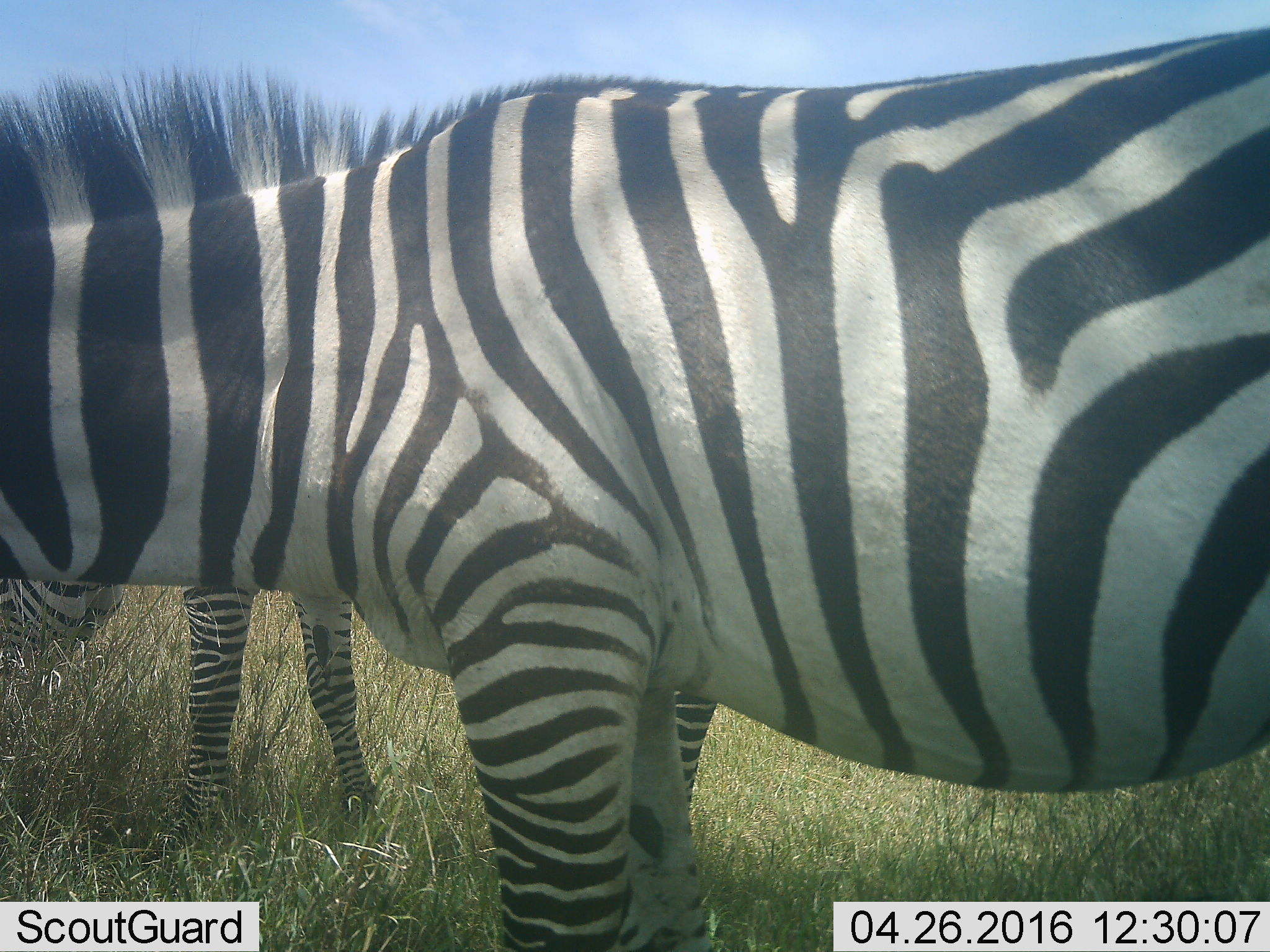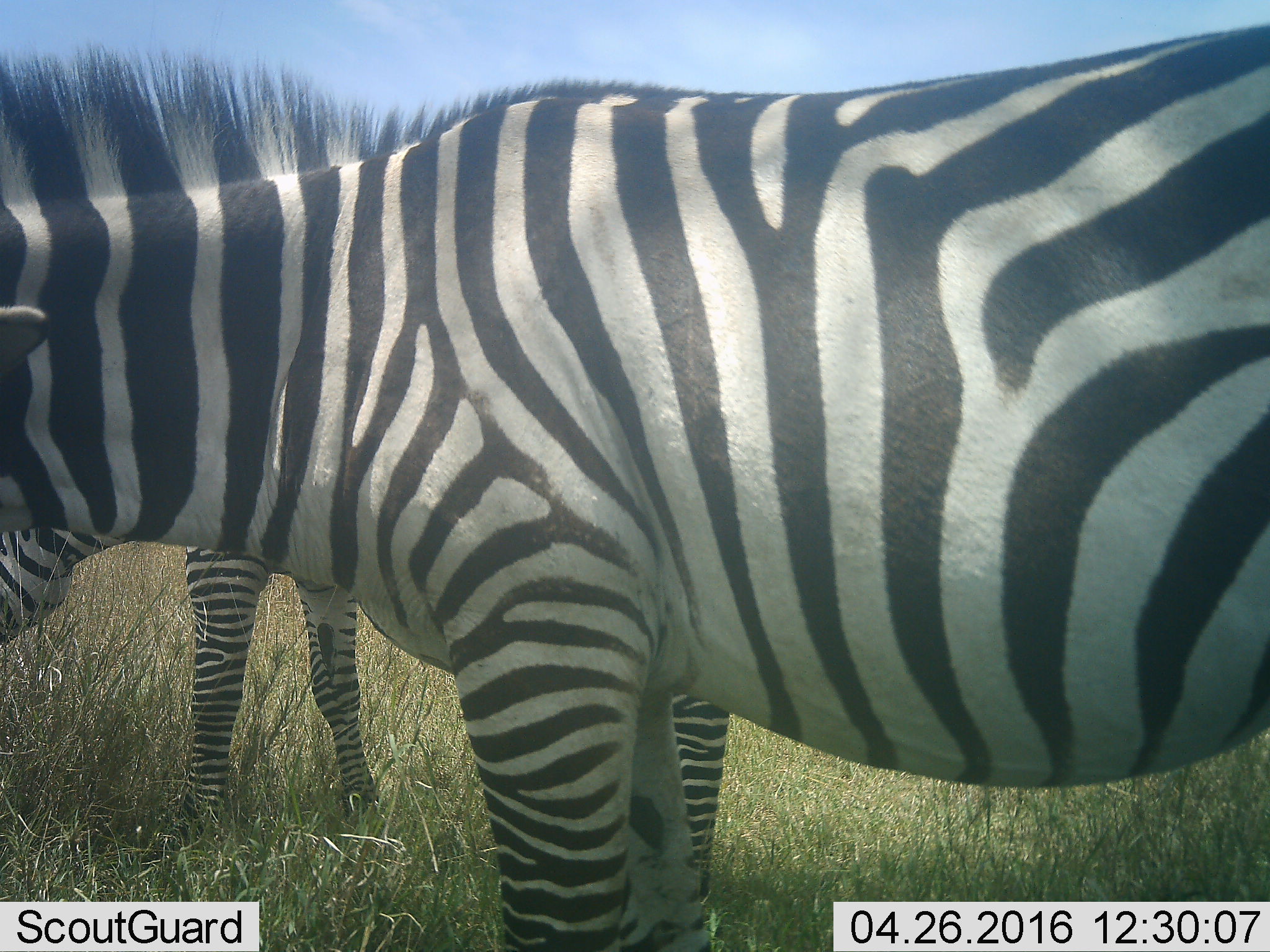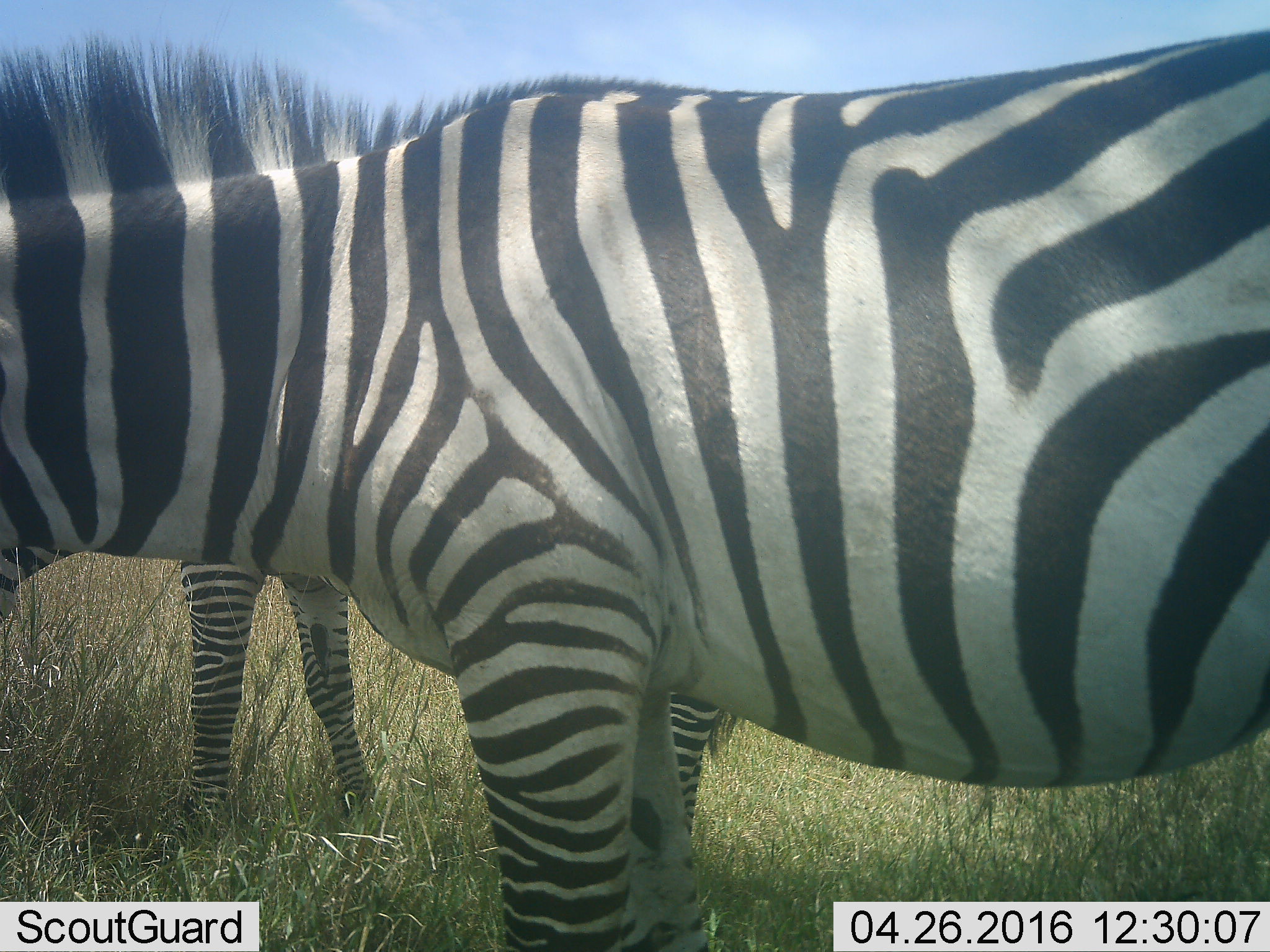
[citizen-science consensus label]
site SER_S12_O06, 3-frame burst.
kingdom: Animalia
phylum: Chordata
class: Mammalia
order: Perissodactyla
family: Equidae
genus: Equus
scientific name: Equus quagga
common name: plains zebra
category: zebraplains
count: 2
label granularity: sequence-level